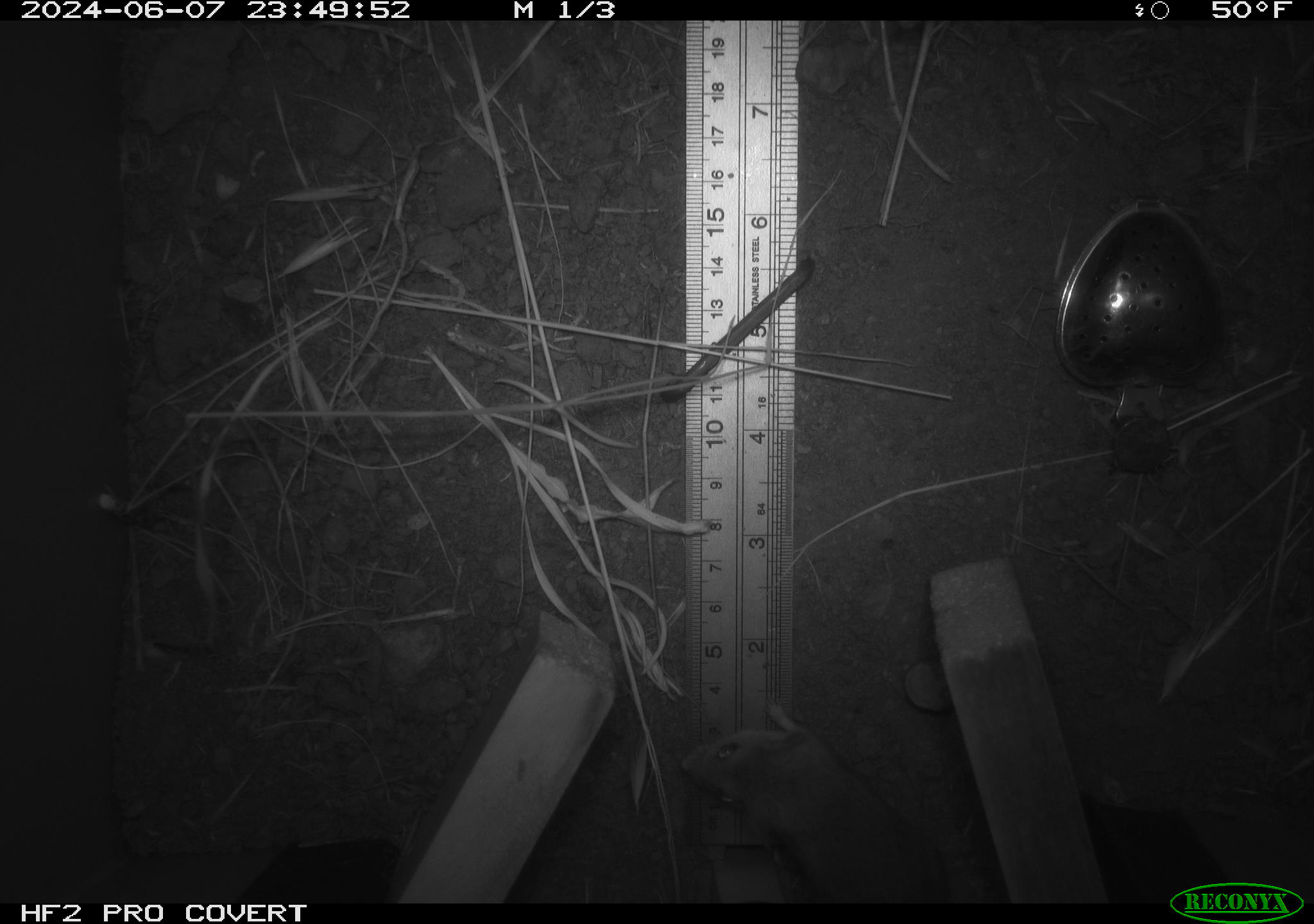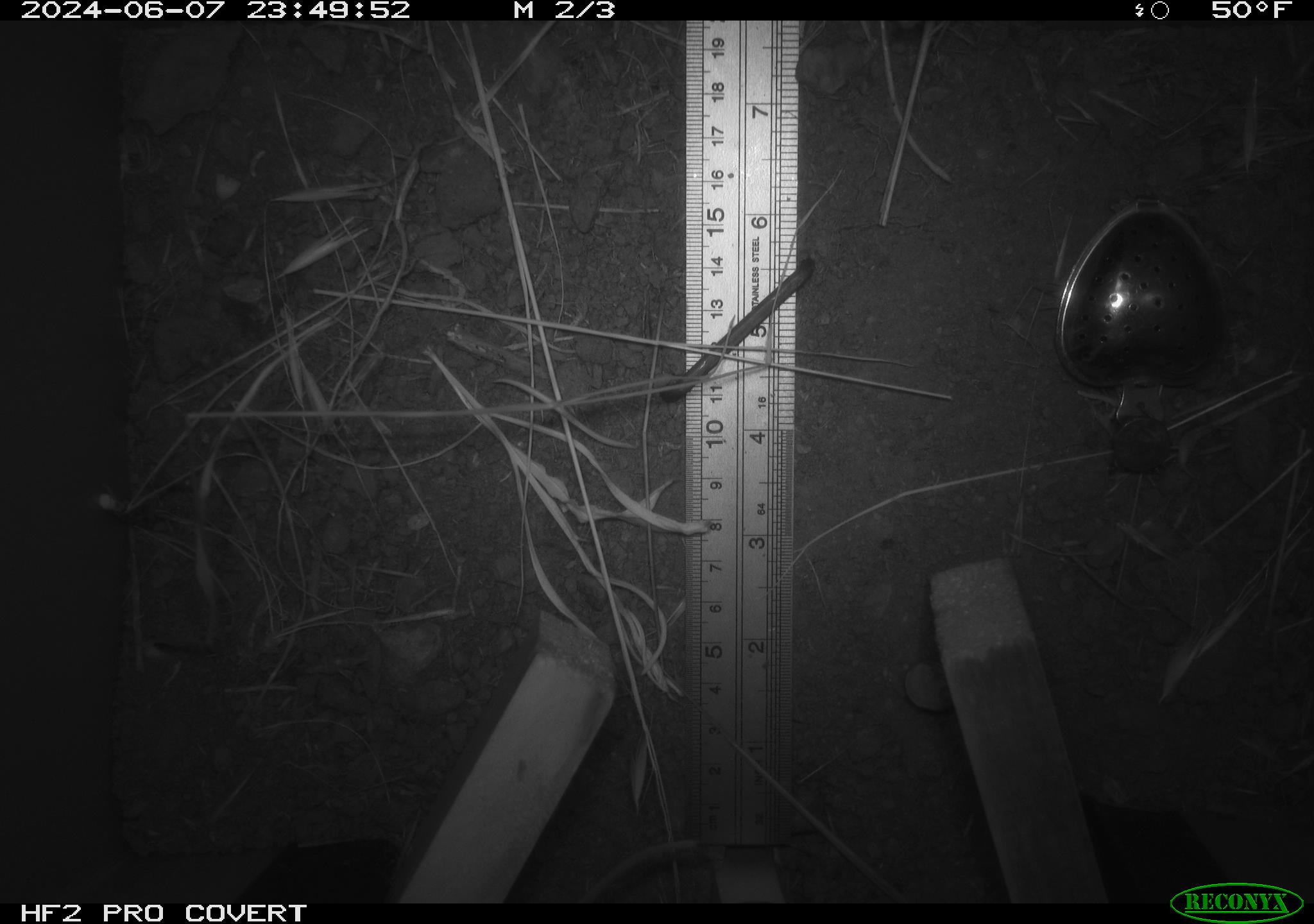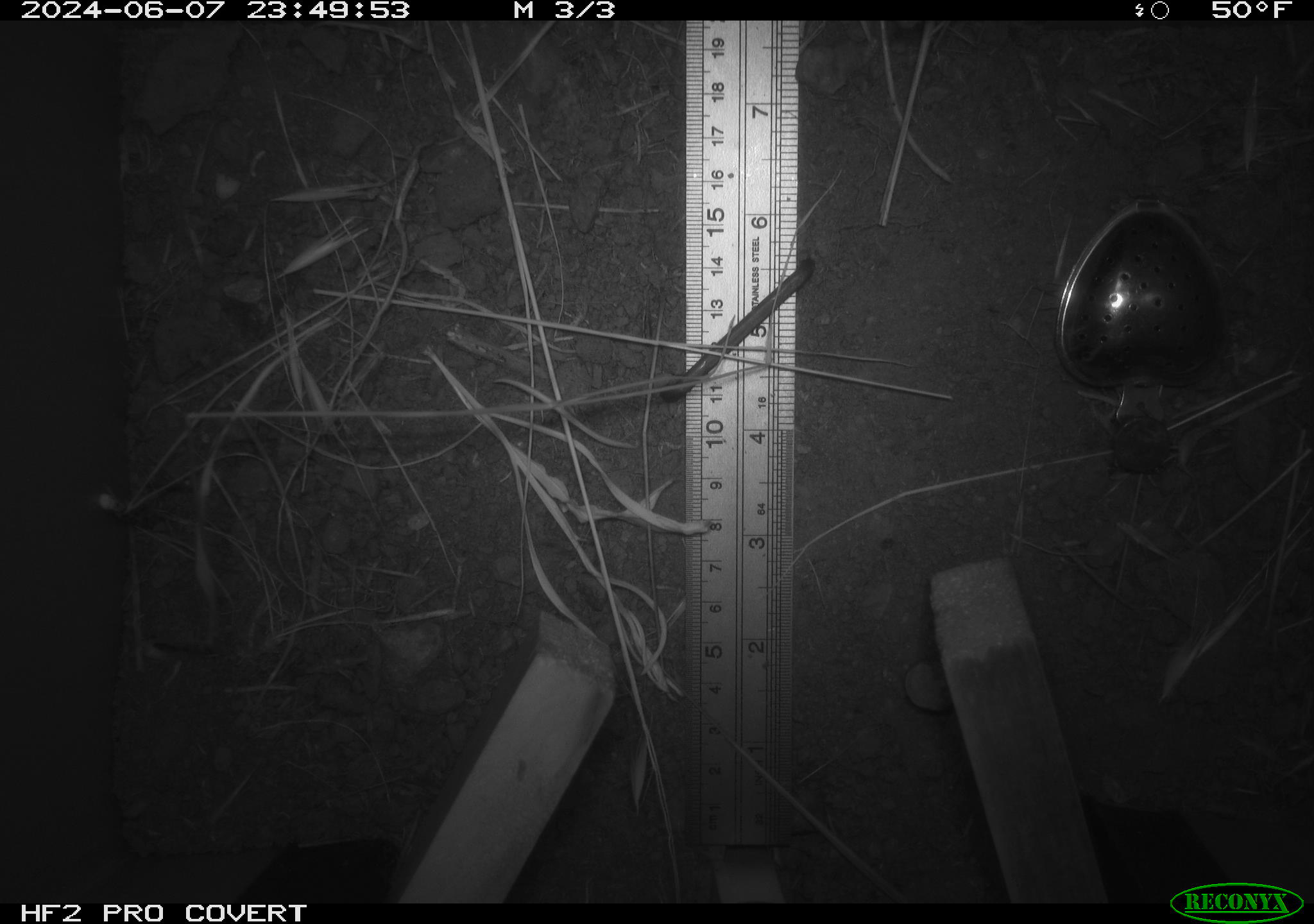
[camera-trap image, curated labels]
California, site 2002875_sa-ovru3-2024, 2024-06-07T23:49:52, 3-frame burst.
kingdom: Animalia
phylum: Chordata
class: Mammalia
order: Rodentia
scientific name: Rodentia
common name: mouse species